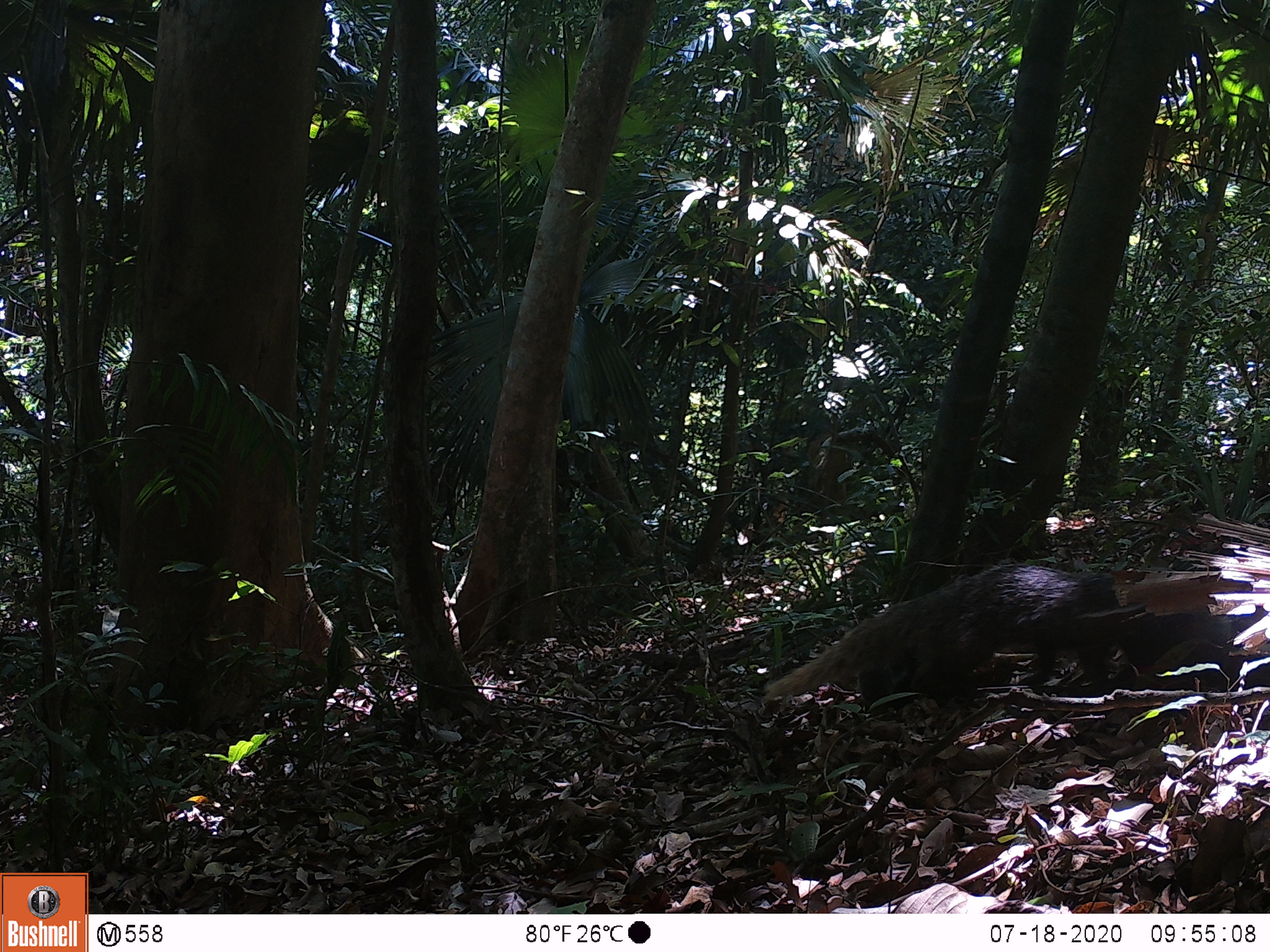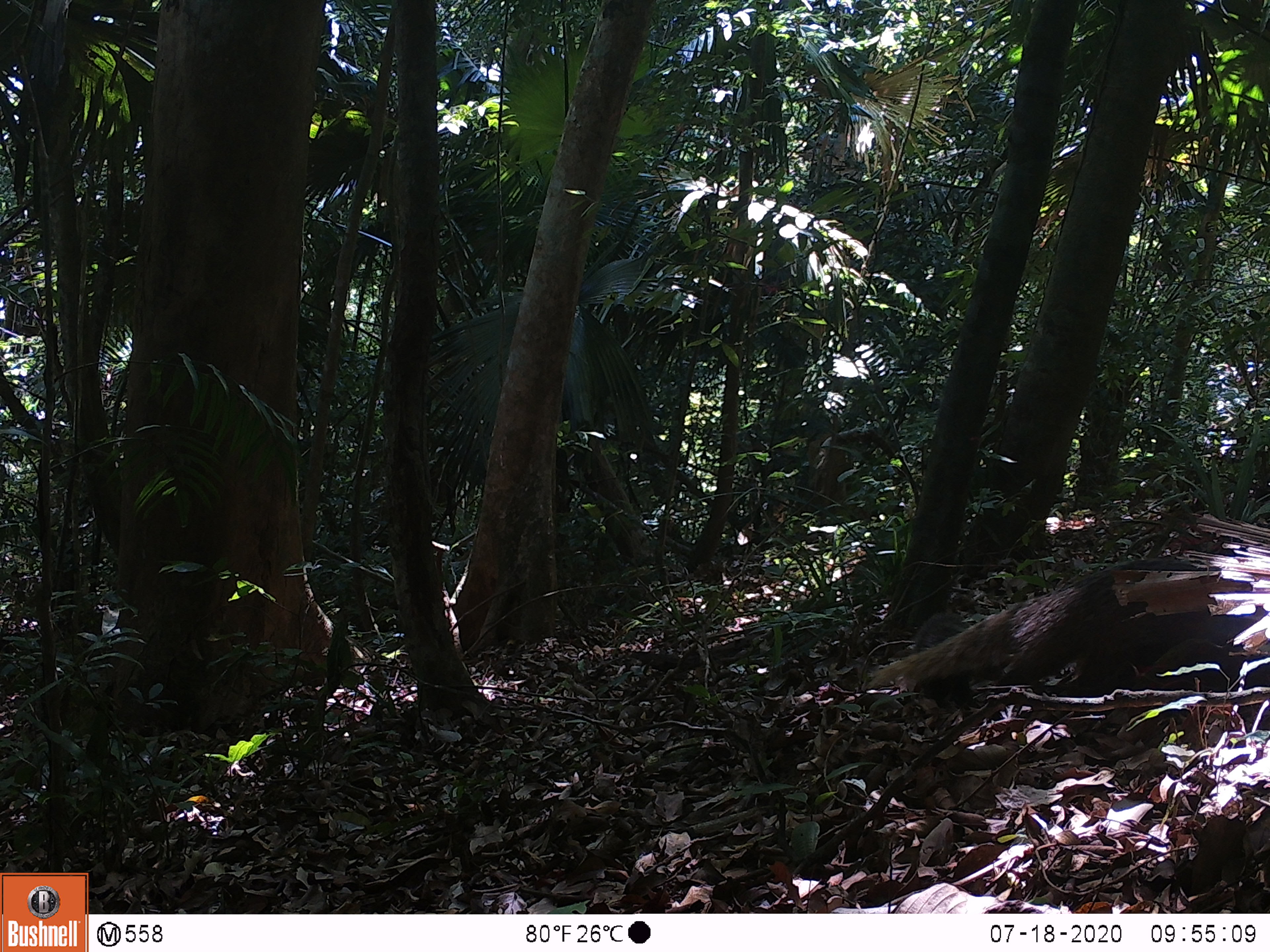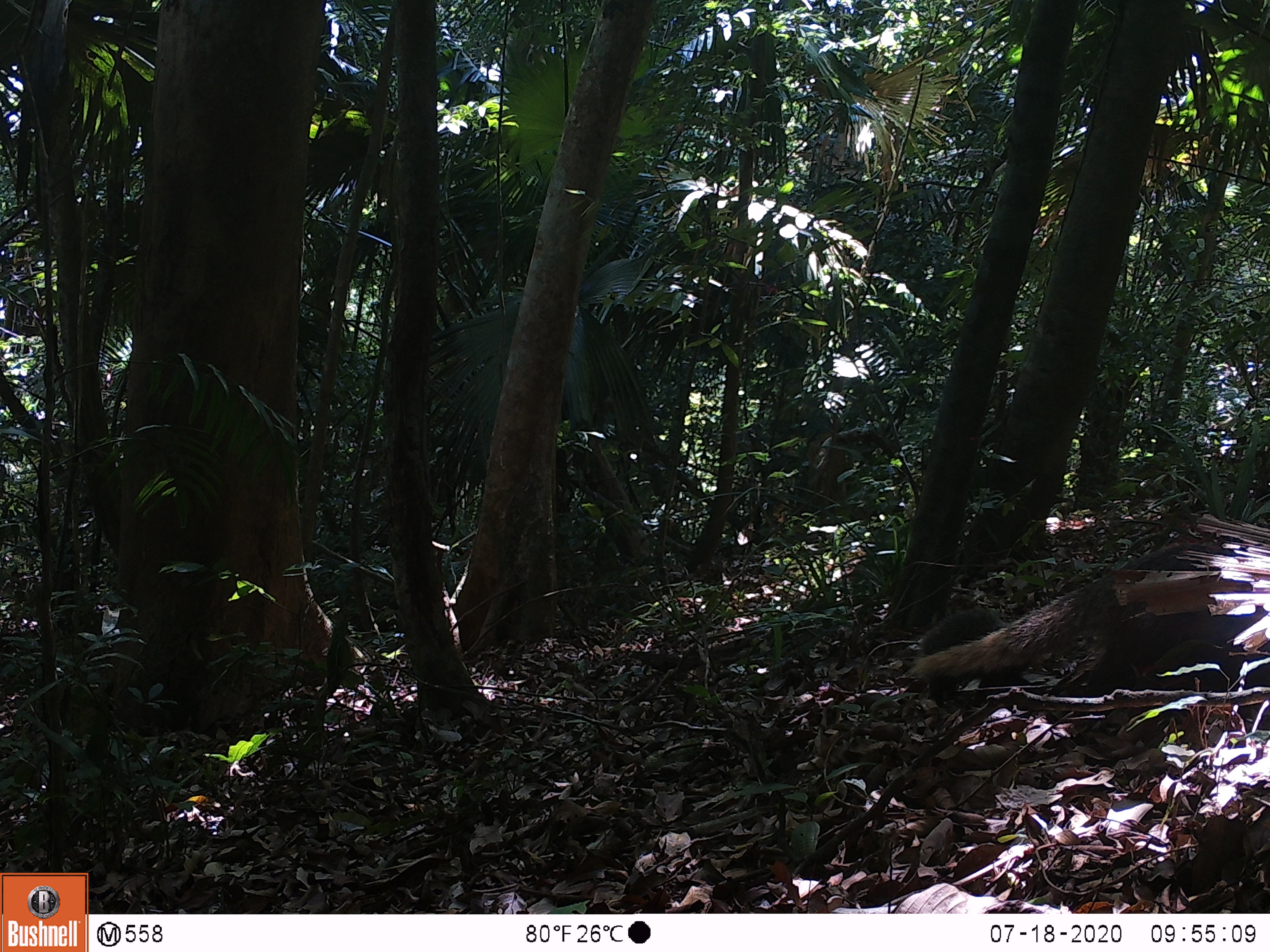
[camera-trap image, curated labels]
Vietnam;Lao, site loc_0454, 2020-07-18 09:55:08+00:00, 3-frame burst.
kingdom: Animalia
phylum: Chordata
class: Mammalia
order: Carnivora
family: Herpestidae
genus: Urva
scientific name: Urva urva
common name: crab-eating mongoose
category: crab eating mongoose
Crab eating mongoose (crab-eating mongoose) (Urva urva). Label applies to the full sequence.